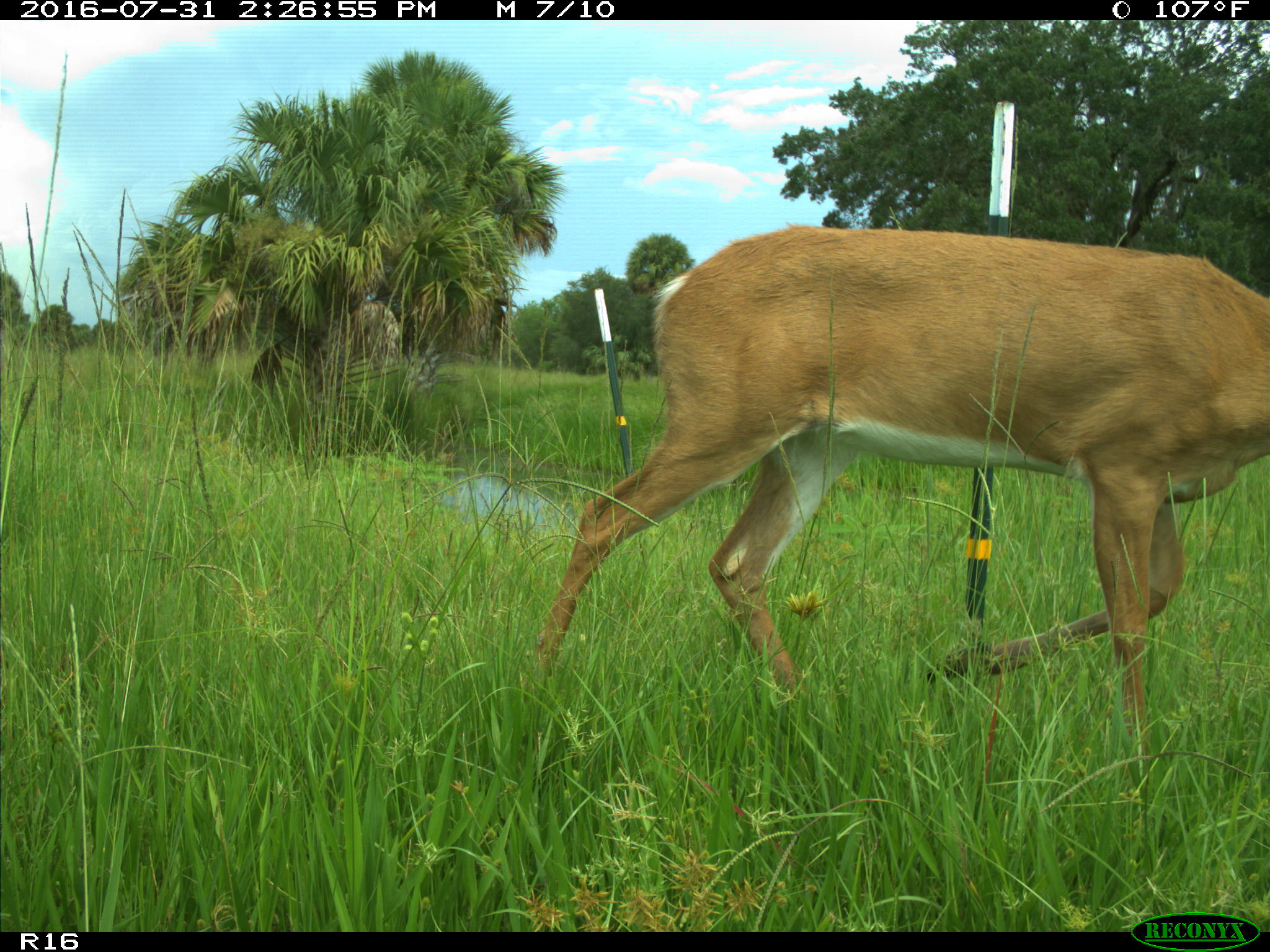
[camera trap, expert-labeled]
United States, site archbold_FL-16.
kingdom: Animalia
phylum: Chordata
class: Mammalia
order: Artiodactyla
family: Cervidae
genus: Odocoileus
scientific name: Odocoileus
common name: deer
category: unidentified deer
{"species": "unidentified deer (deer) (Odocoileus)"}